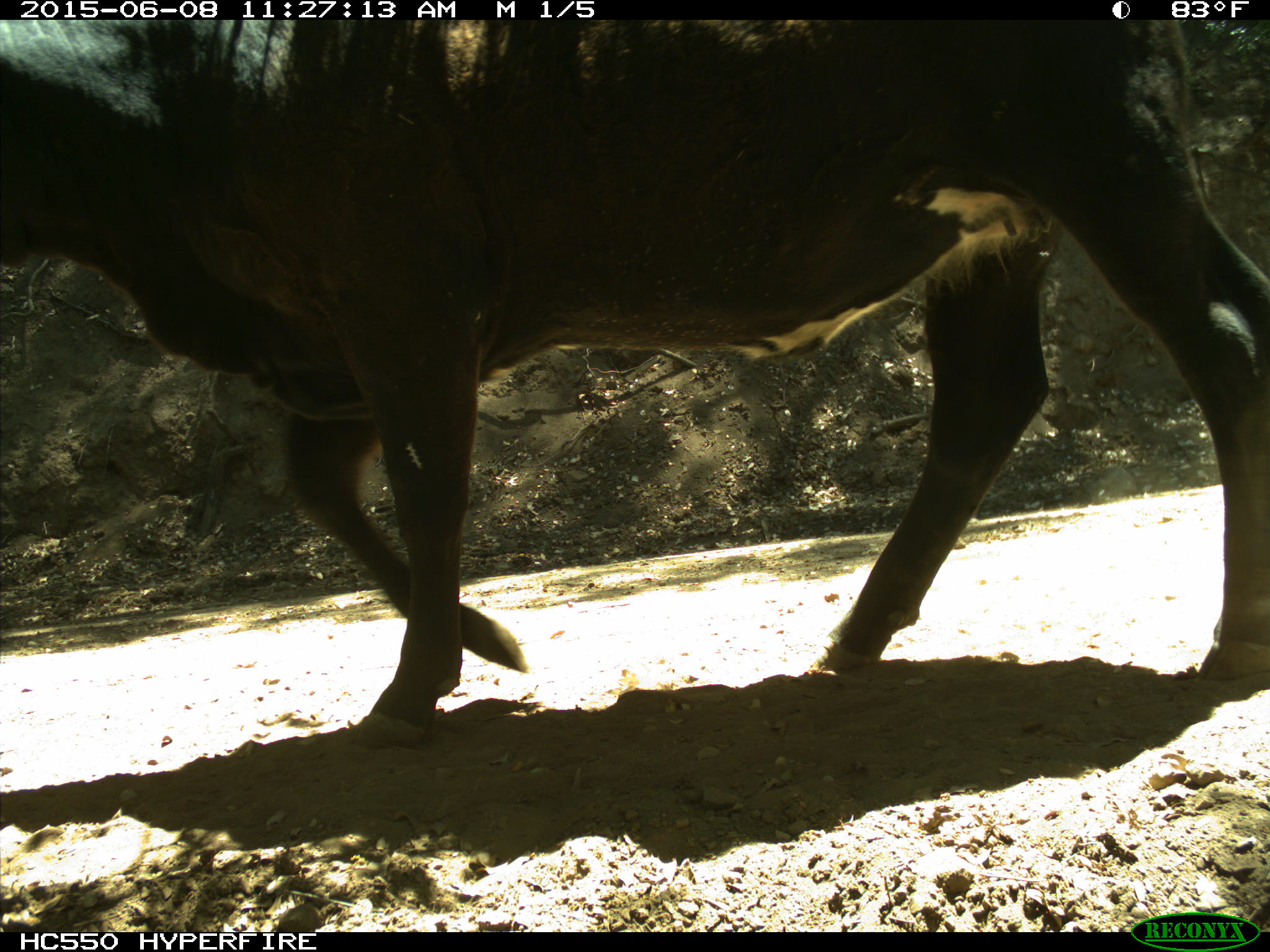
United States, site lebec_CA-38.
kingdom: Animalia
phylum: Chordata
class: Mammalia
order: Artiodactyla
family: Bovidae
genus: Bos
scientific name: Bos taurus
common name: domestic cow